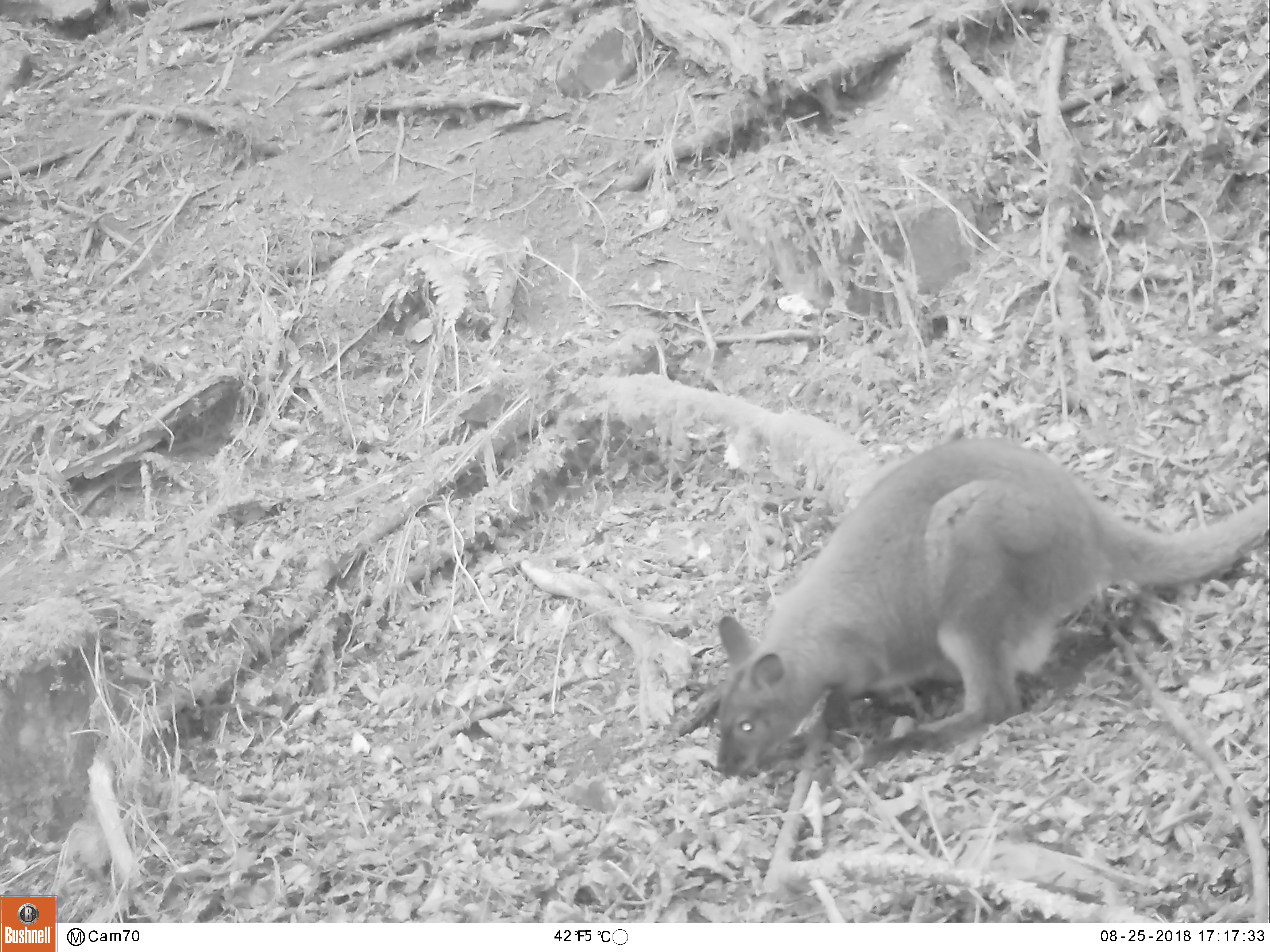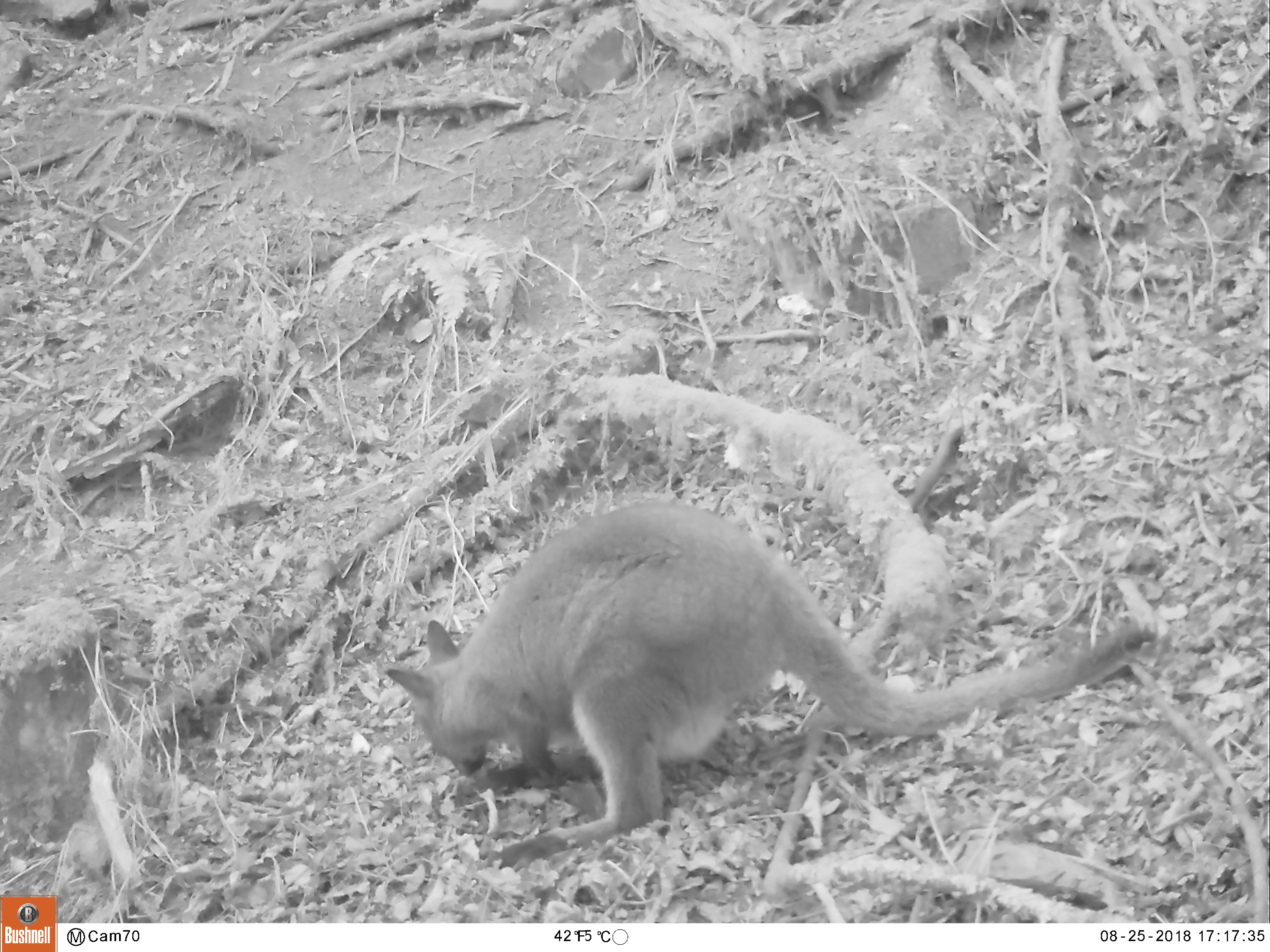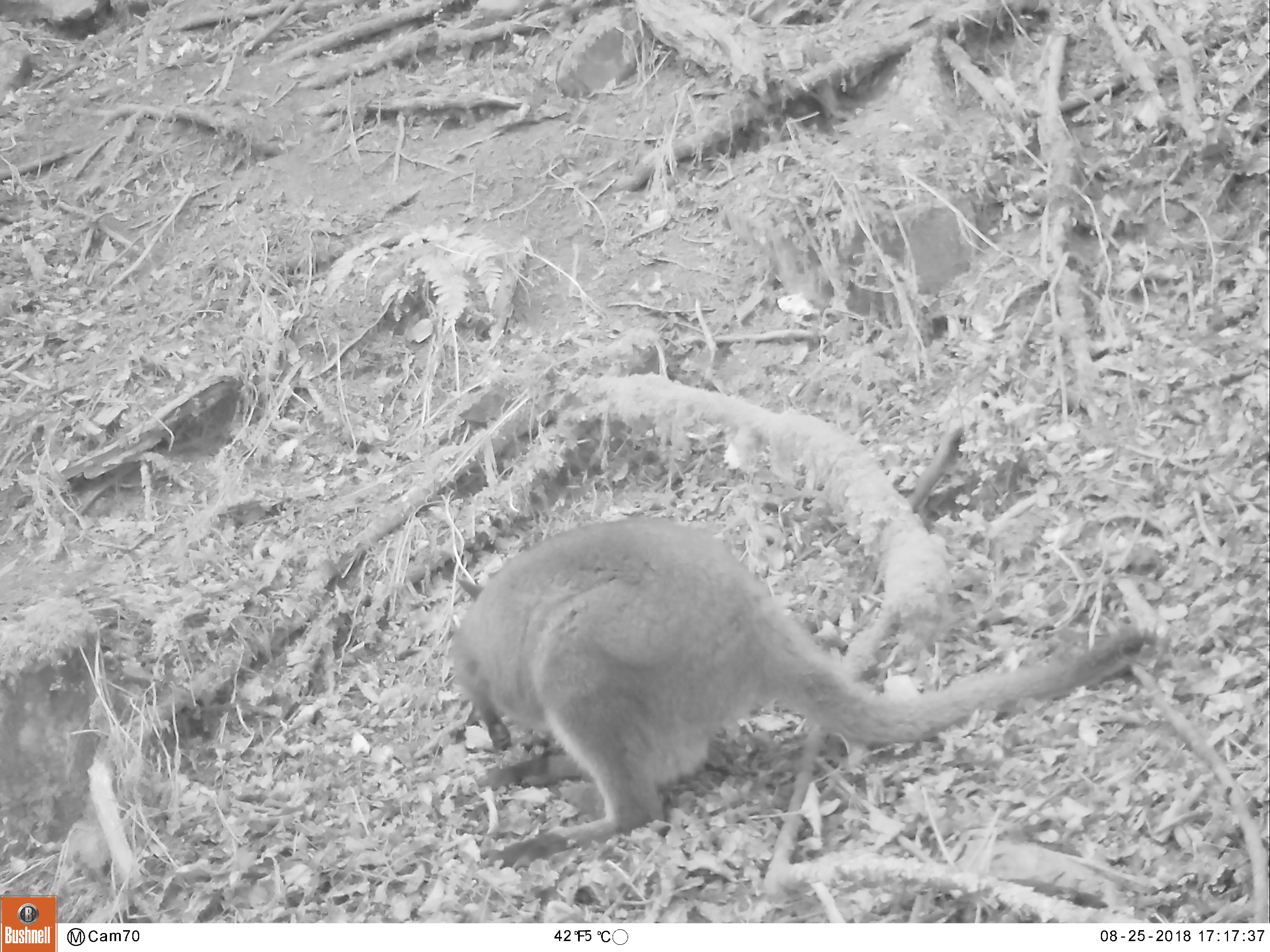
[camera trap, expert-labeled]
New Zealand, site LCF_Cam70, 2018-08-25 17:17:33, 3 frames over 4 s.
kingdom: Animalia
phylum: Chordata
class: Mammalia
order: Diprotodontia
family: Macropodidae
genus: Notamacropus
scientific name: Notamacropus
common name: wallaby